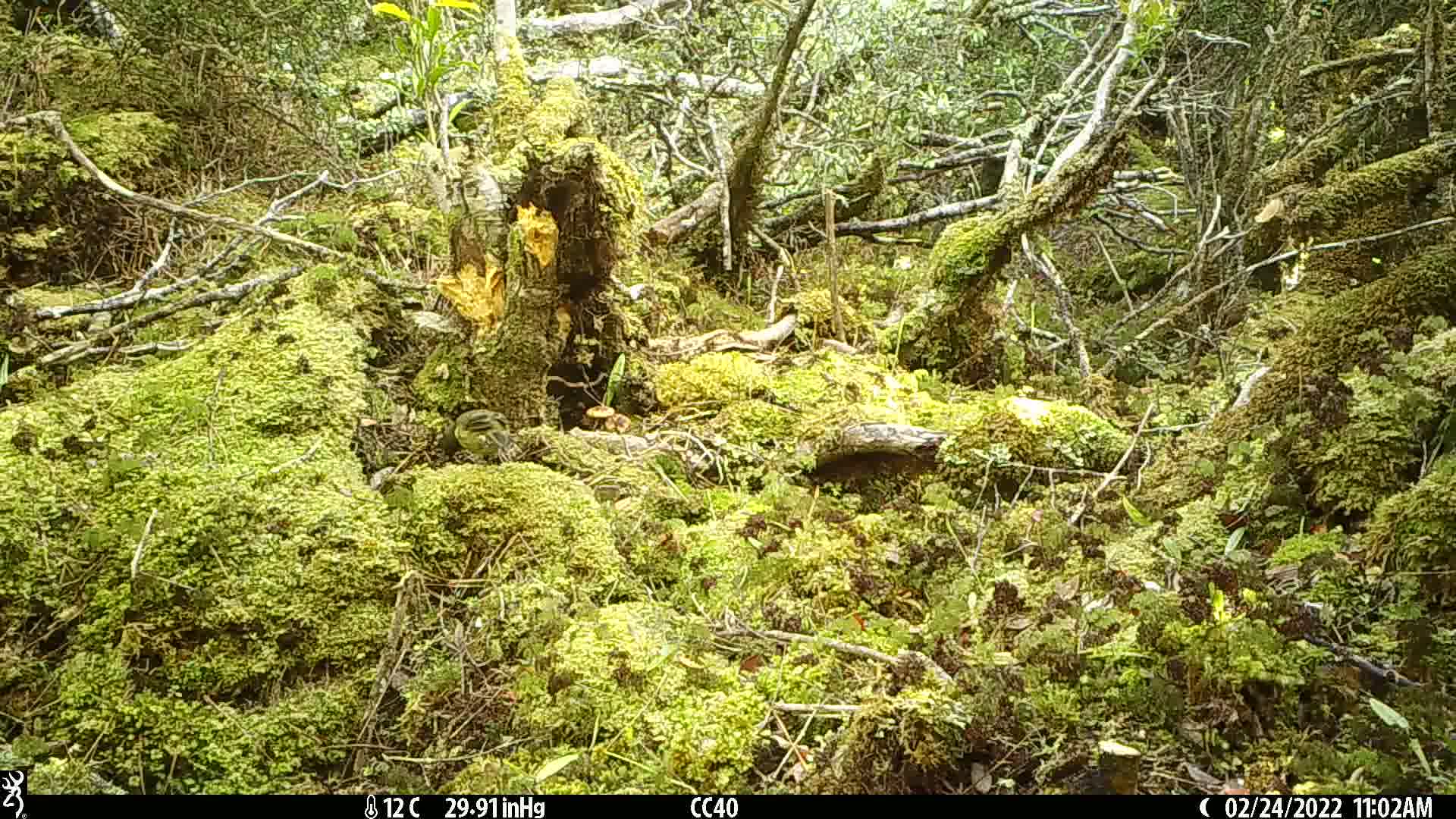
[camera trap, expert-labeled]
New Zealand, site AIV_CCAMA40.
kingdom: Animalia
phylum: Chordata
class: Aves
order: Passeriformes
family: Meliphagidae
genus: Anthornis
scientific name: Anthornis melanura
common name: new zealand bellbird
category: bellbird